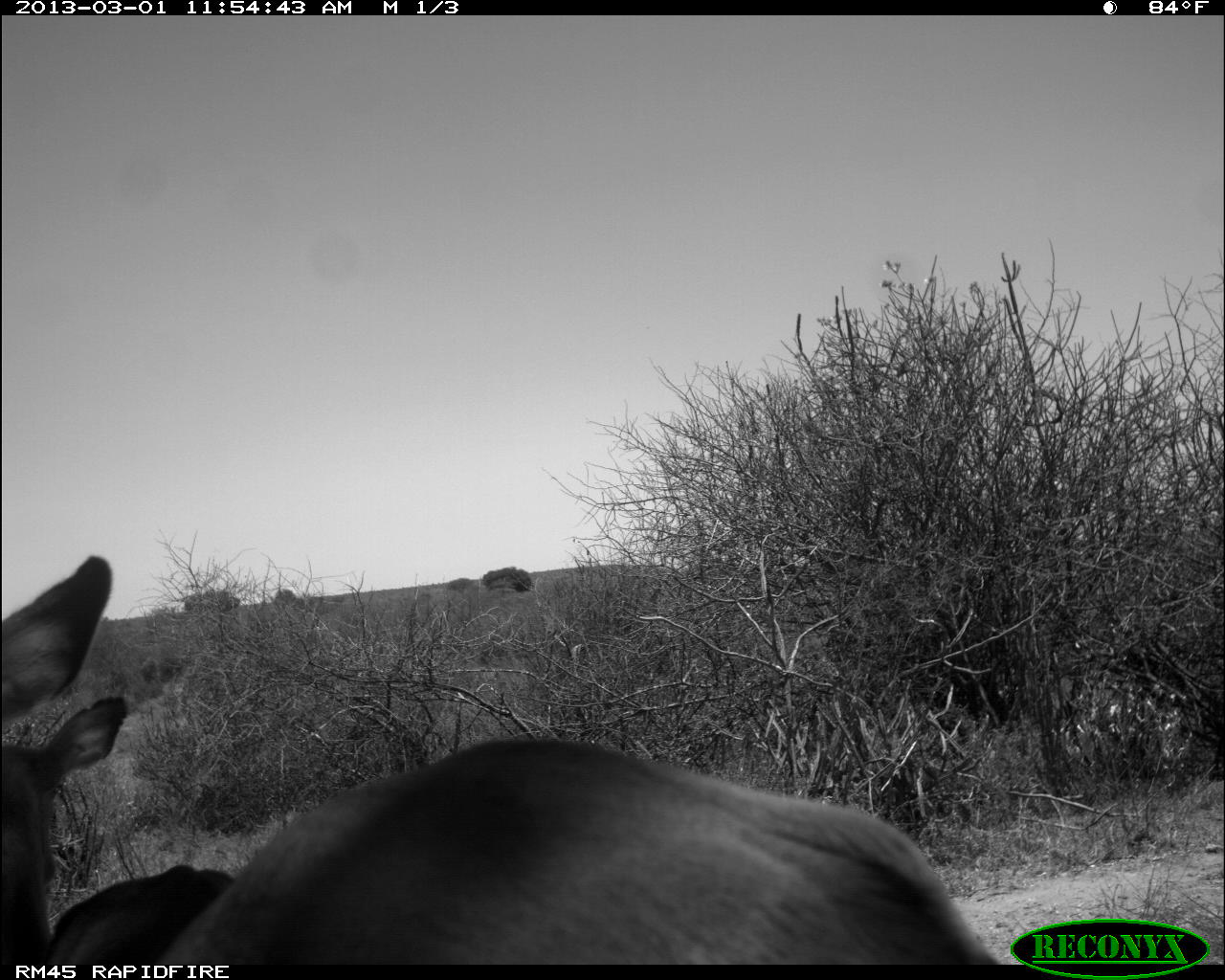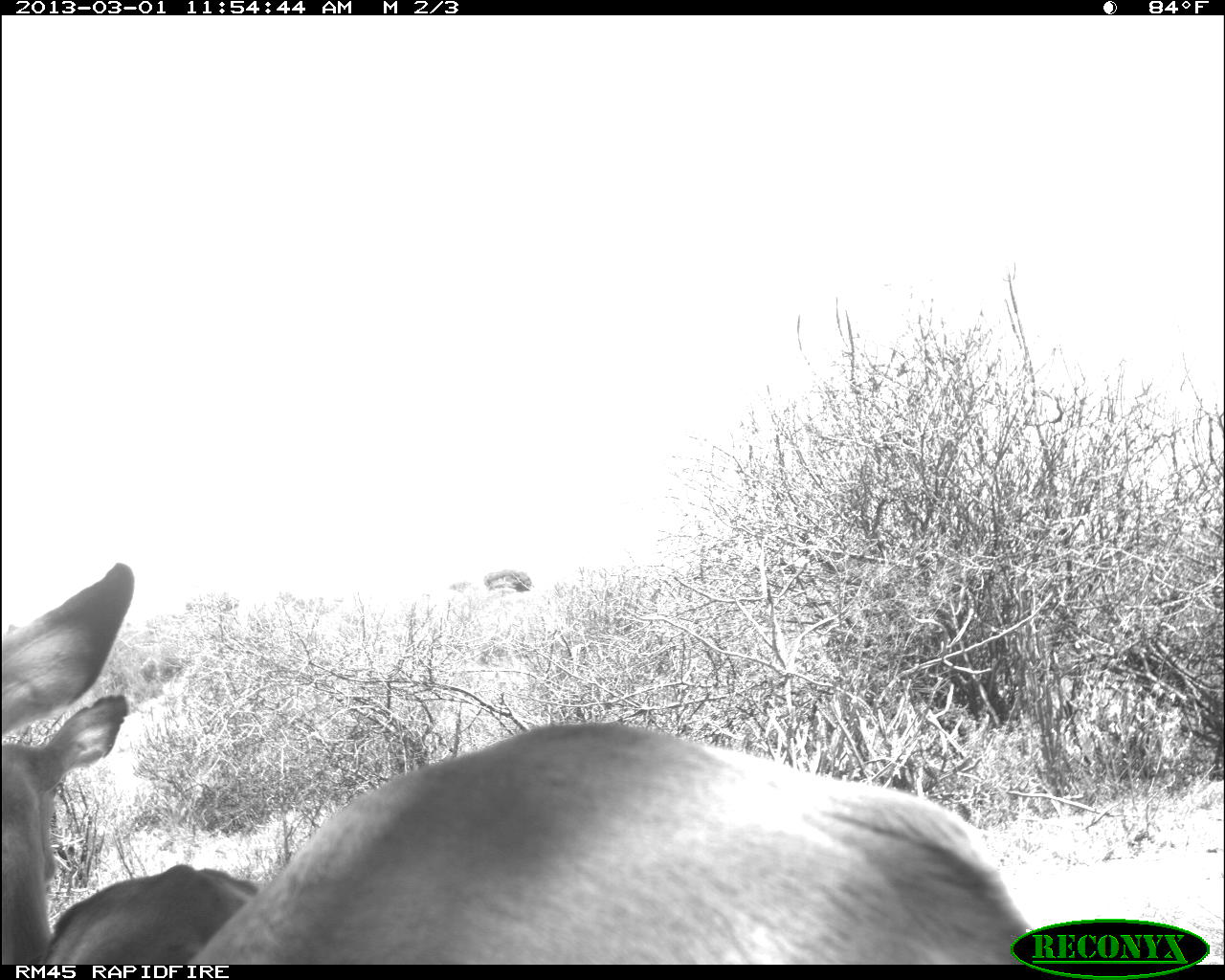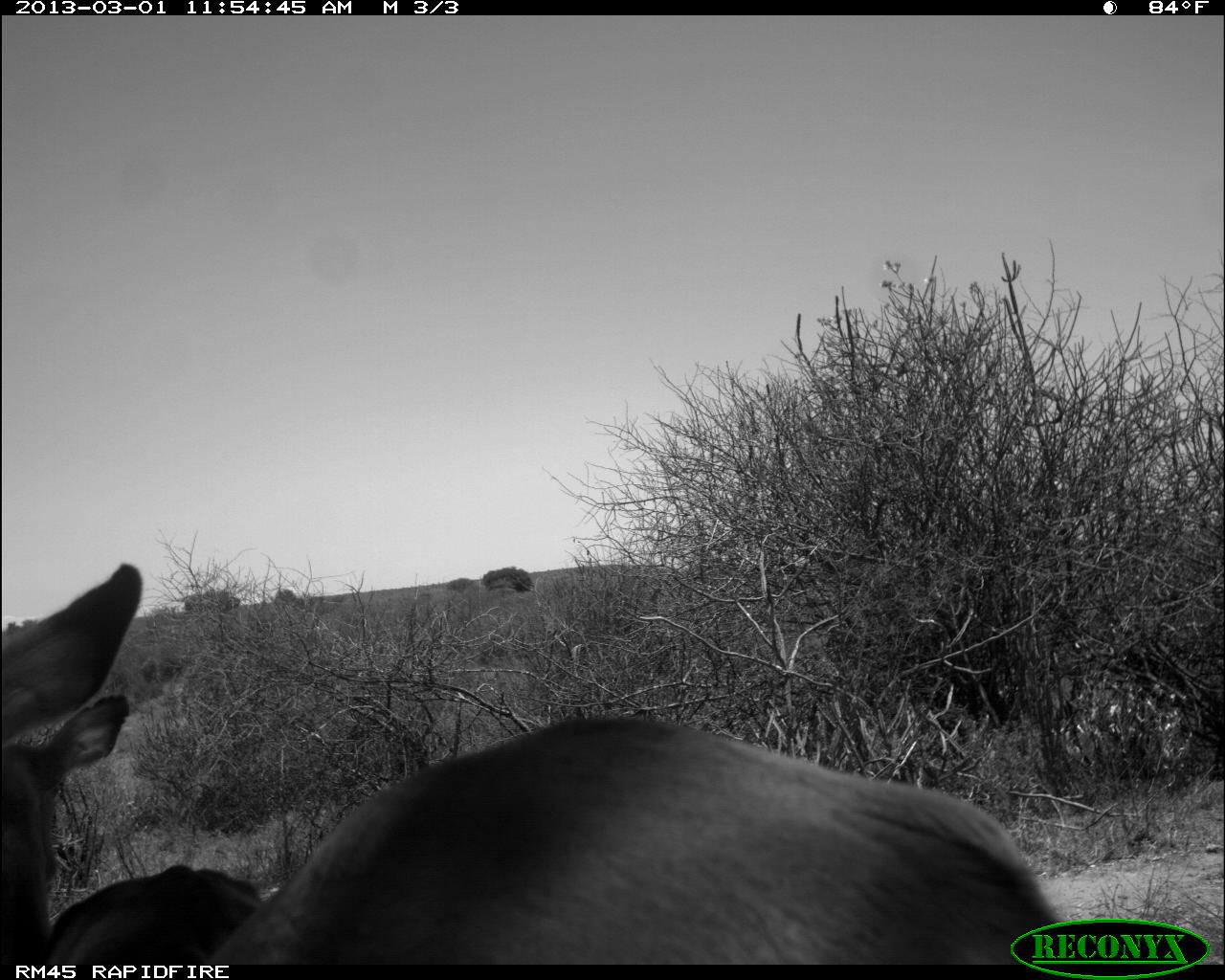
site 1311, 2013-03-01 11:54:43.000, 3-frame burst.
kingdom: Animalia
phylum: Chordata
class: Mammalia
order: Artiodactyla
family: Bovidae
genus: Aepyceros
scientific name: Aepyceros melampus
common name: impala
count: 2